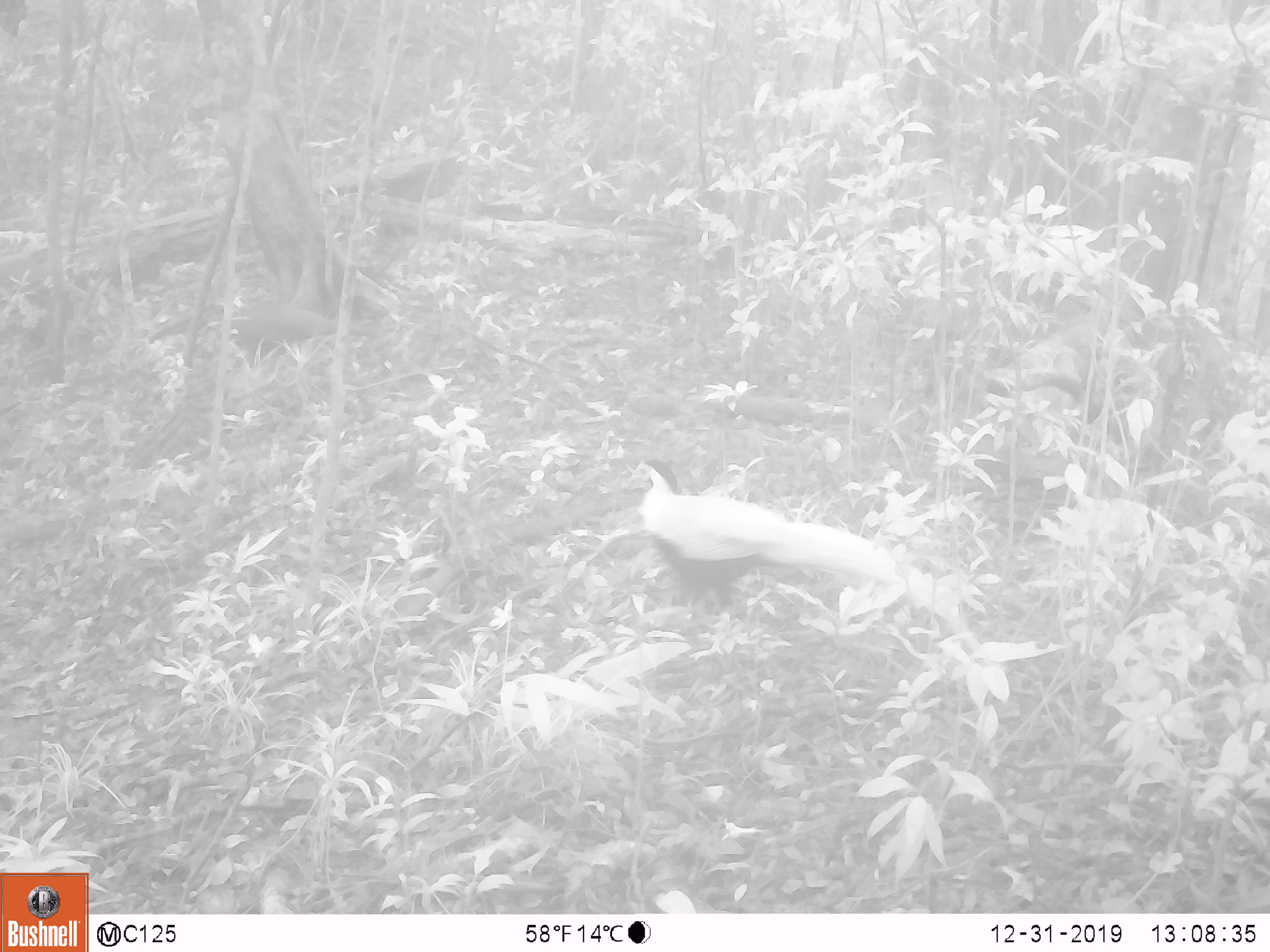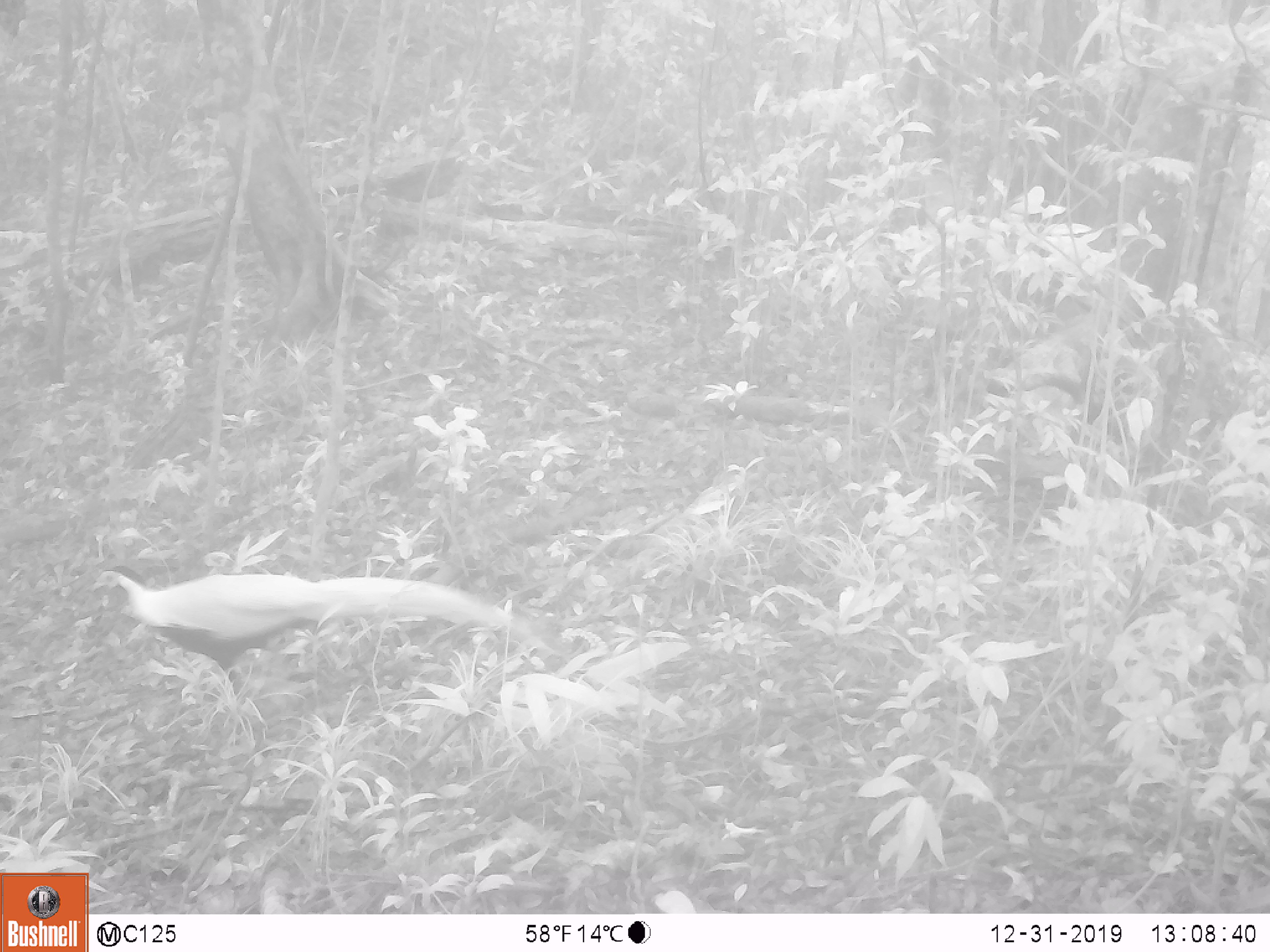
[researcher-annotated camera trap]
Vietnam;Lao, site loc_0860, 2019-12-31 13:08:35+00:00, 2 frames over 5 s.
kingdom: Animalia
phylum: Chordata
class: Aves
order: Galliformes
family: Phasianidae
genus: Lophura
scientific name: Lophura nycthemera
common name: silver pheasant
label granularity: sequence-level